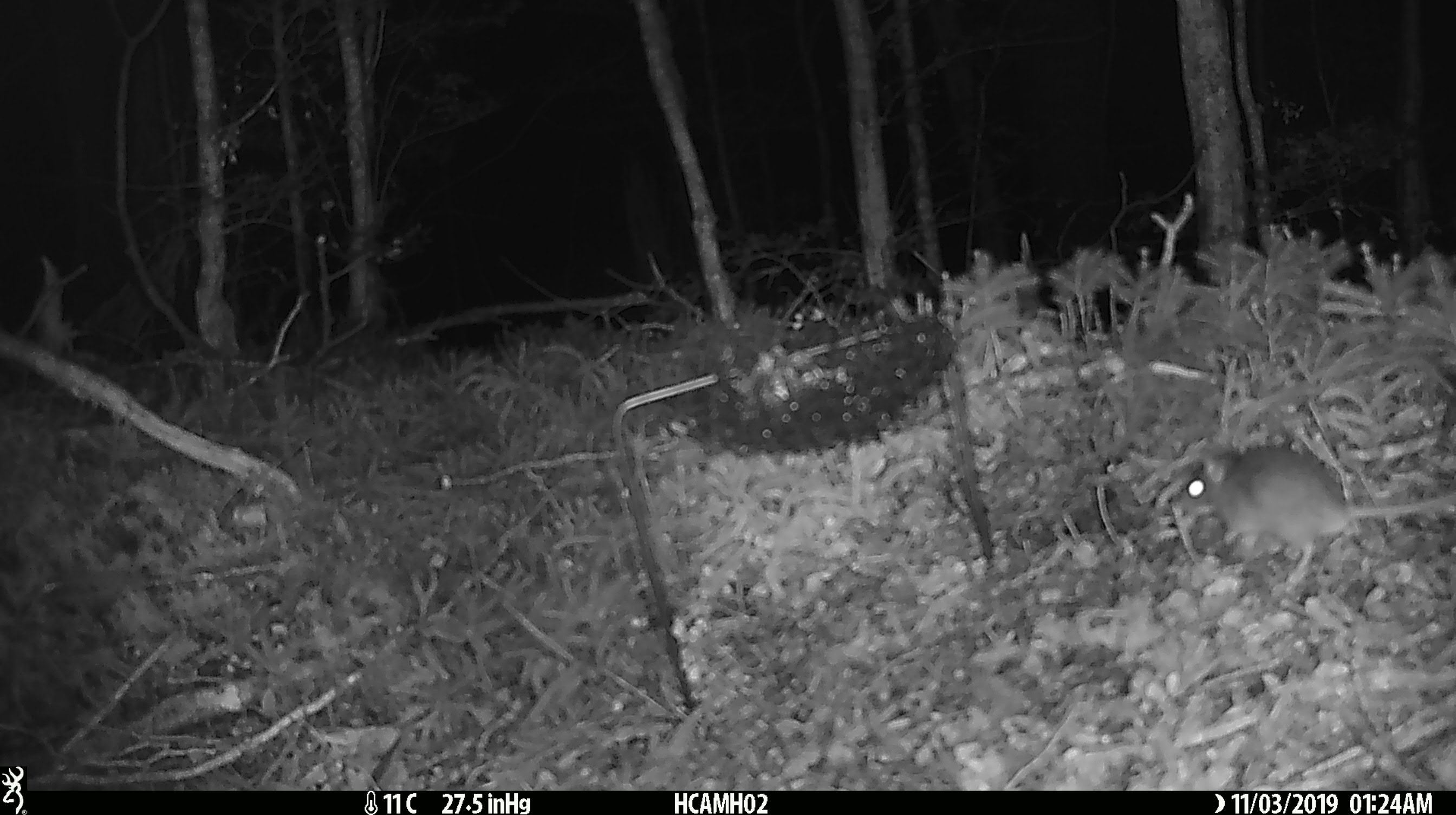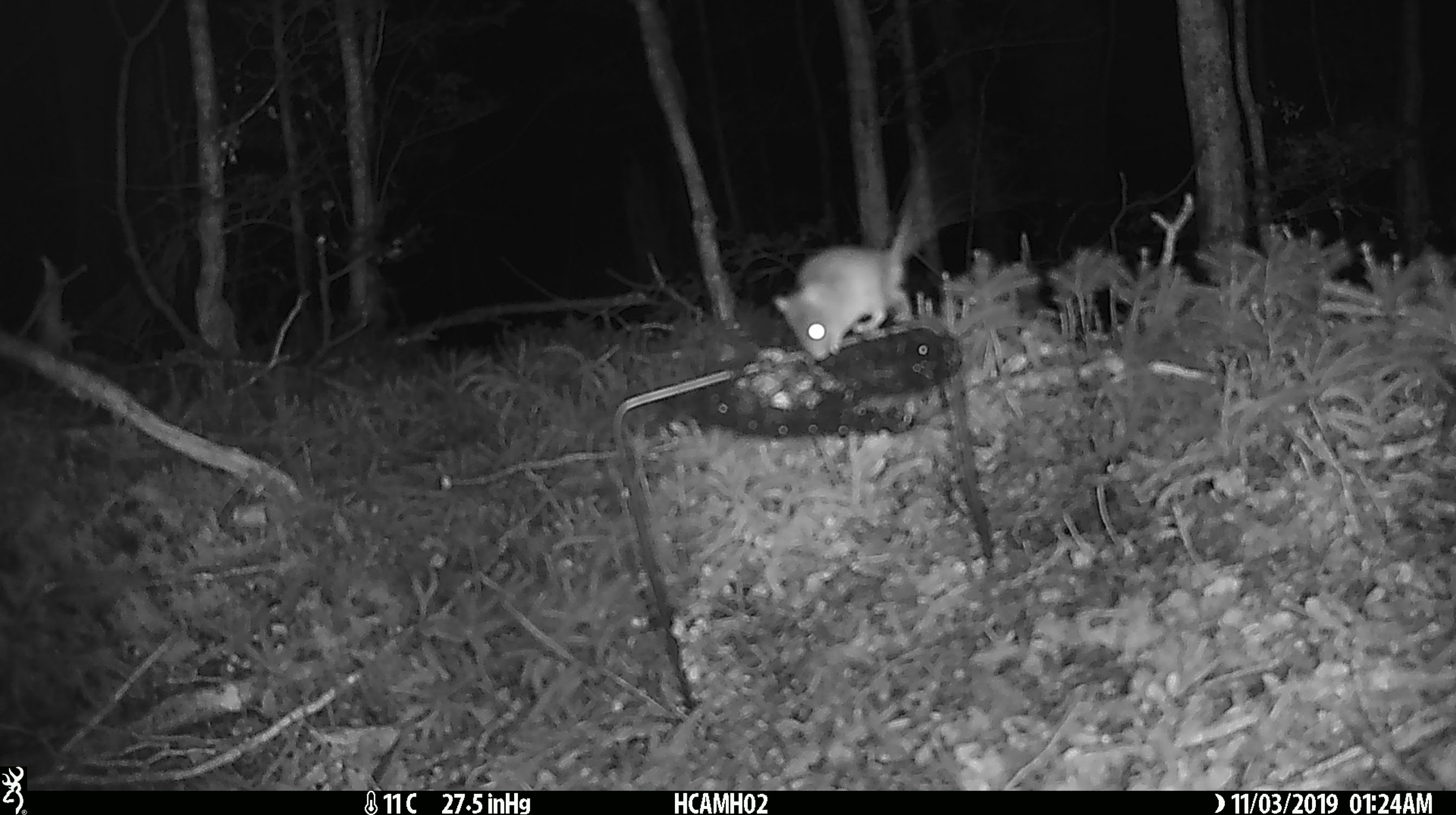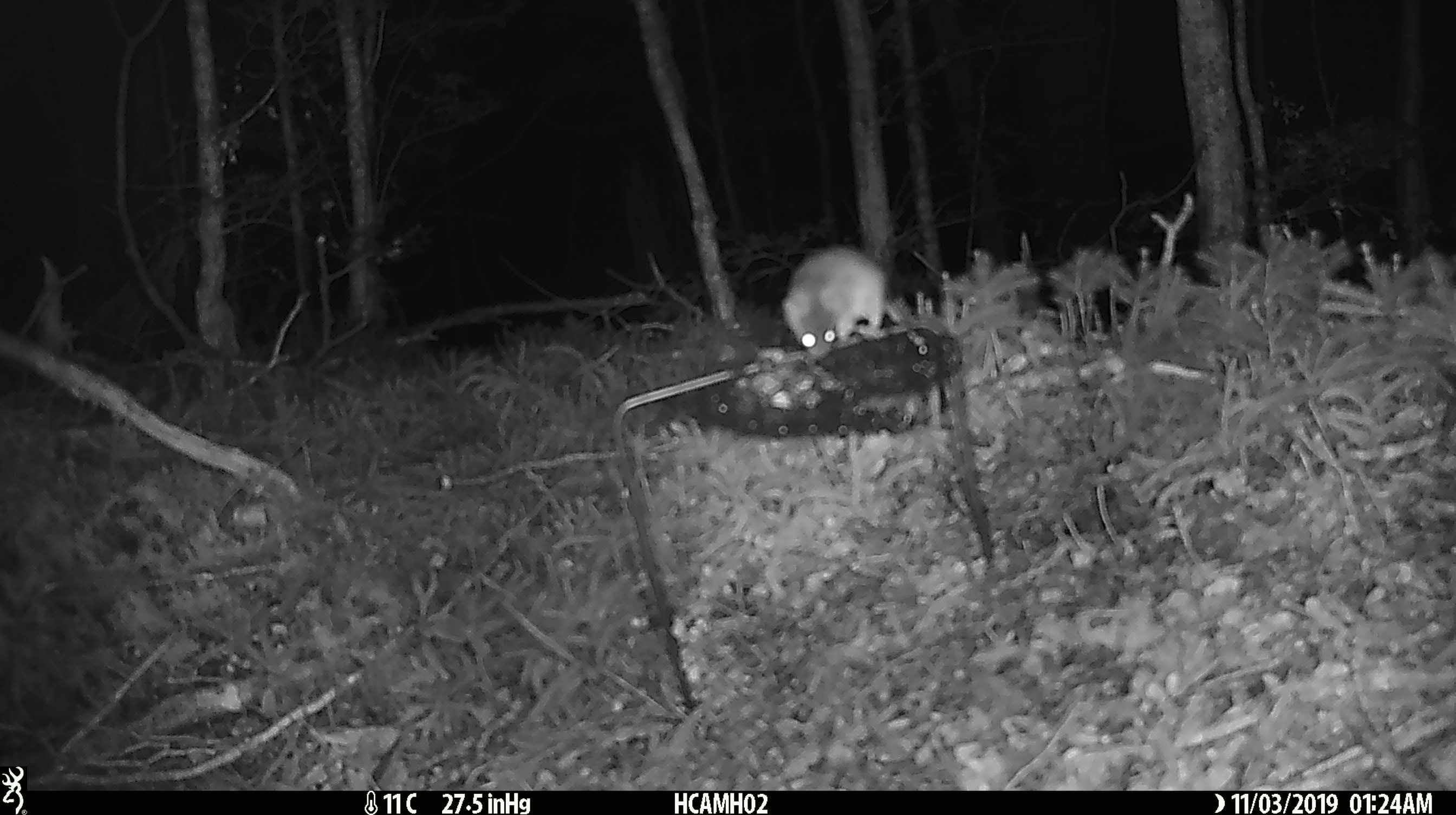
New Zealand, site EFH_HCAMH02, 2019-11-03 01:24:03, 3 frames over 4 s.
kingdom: Animalia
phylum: Chordata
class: Mammalia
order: Rodentia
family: Muridae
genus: Mus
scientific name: Mus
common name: mouse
Mouse (Mus).